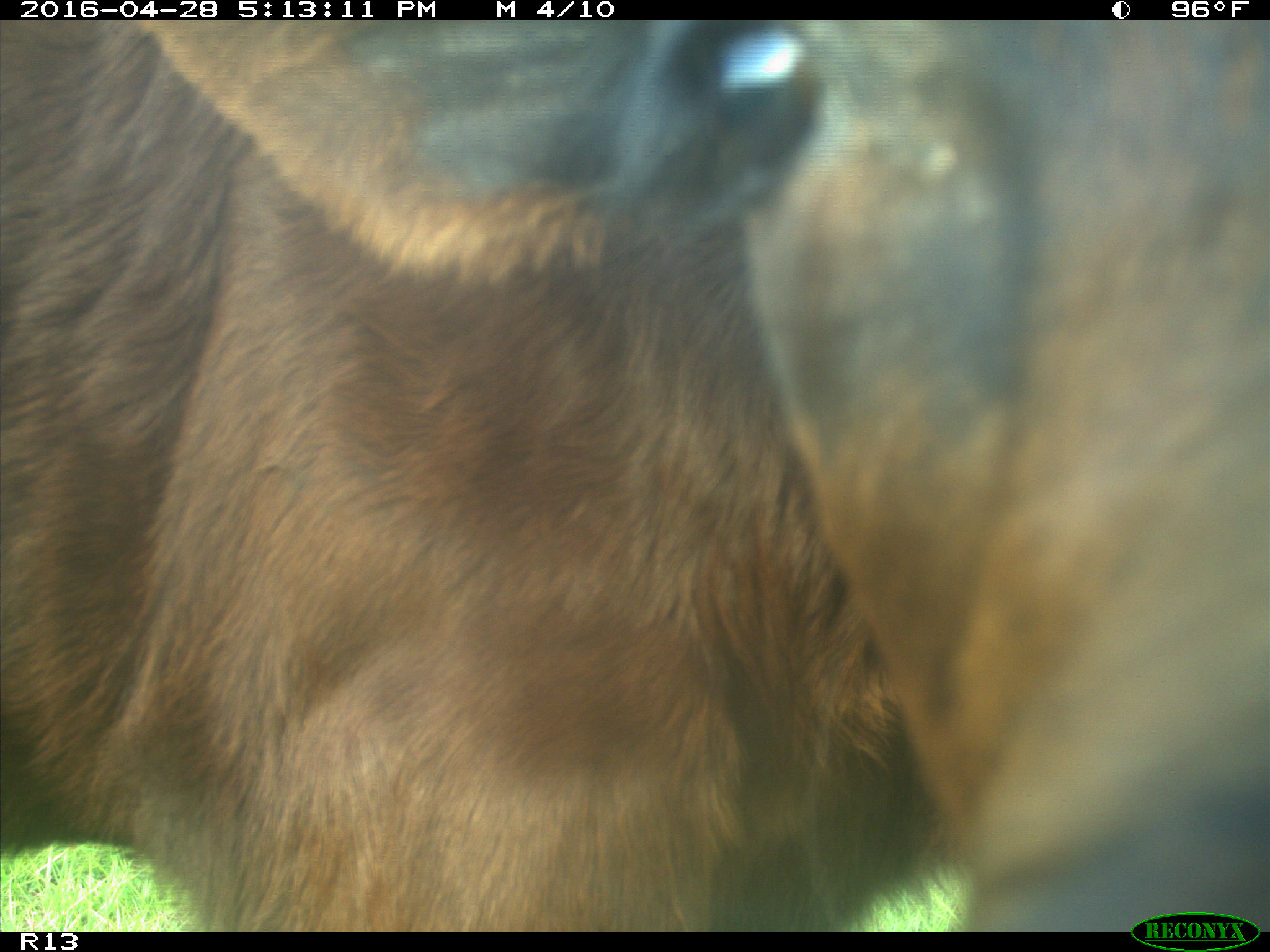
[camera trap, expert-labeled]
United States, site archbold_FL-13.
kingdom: Animalia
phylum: Chordata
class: Mammalia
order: Artiodactyla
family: Bovidae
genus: Bos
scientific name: Bos taurus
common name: domestic cow